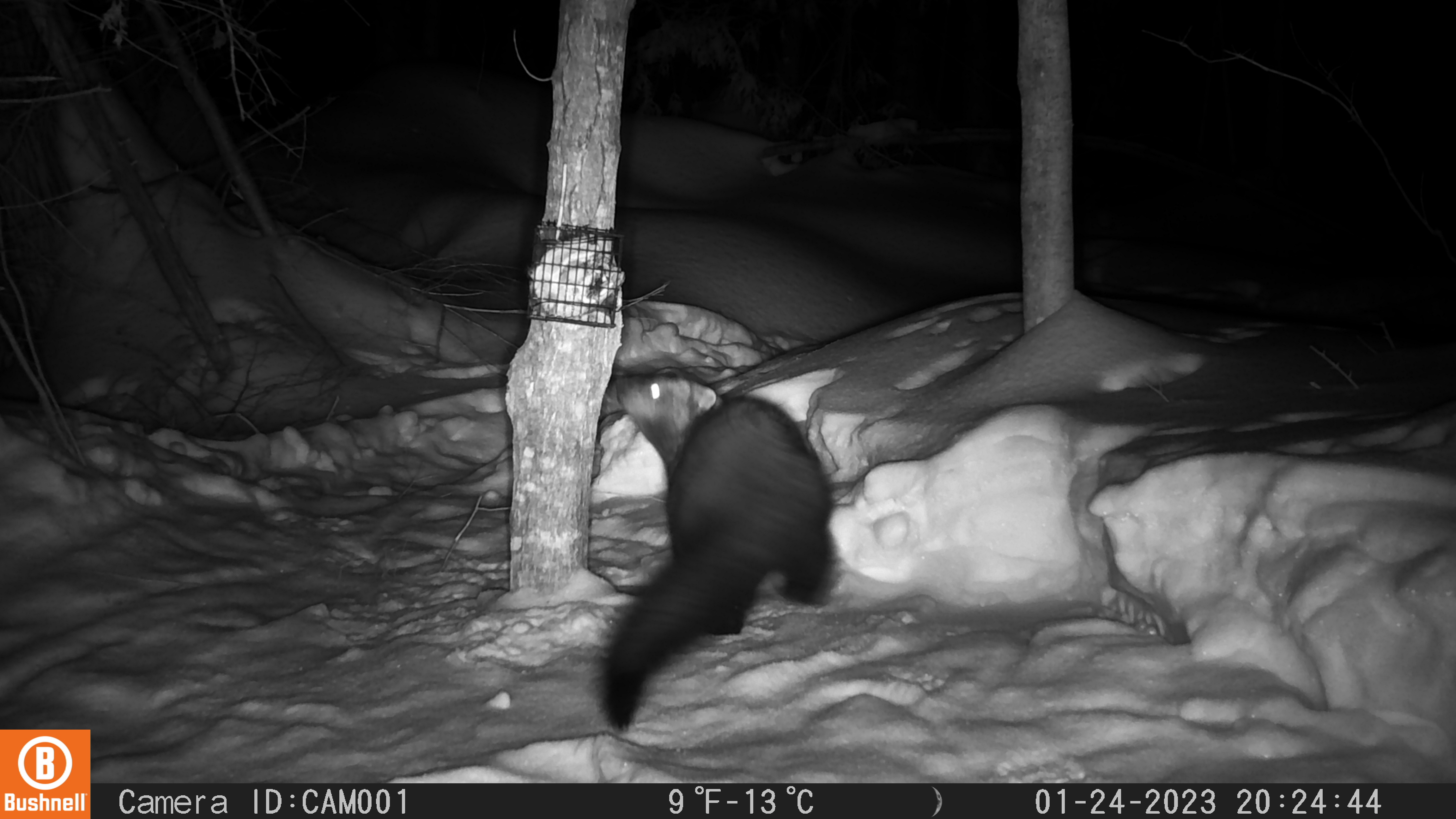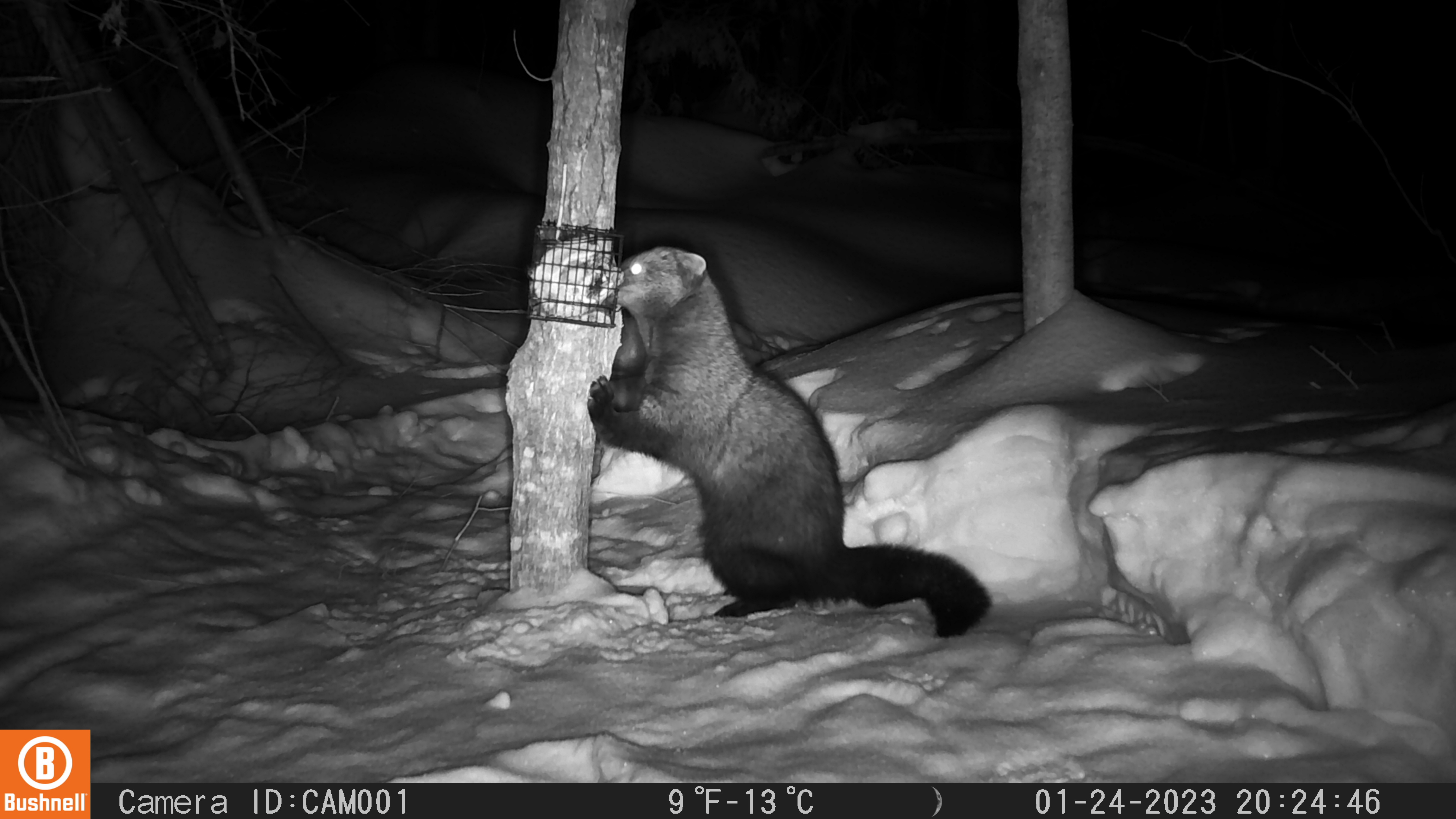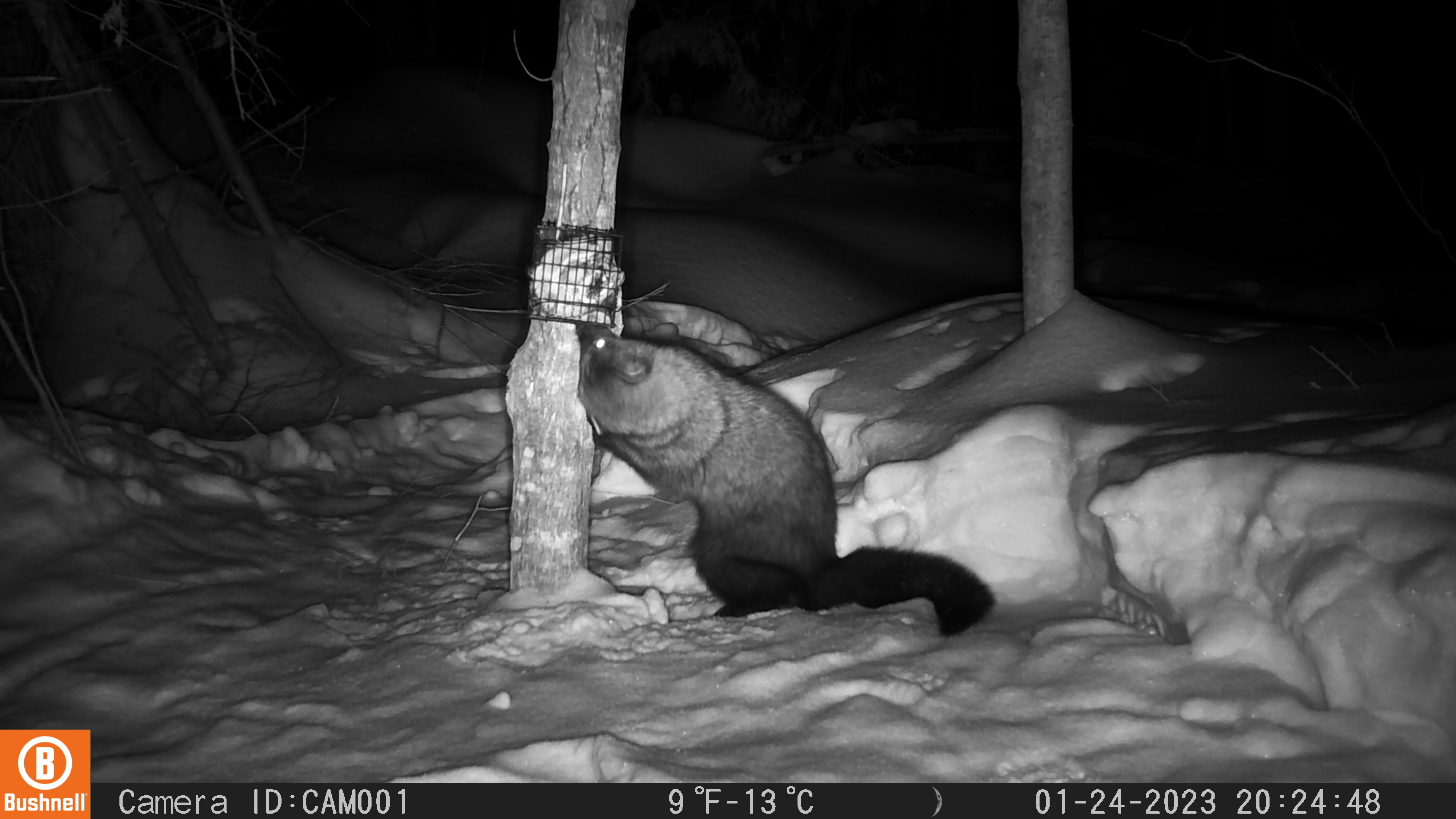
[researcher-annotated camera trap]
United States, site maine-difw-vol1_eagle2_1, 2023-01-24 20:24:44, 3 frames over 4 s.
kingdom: Animalia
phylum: Chordata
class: Mammalia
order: Carnivora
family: Mustelidae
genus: Pekania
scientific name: Pekania pennanti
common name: fisher